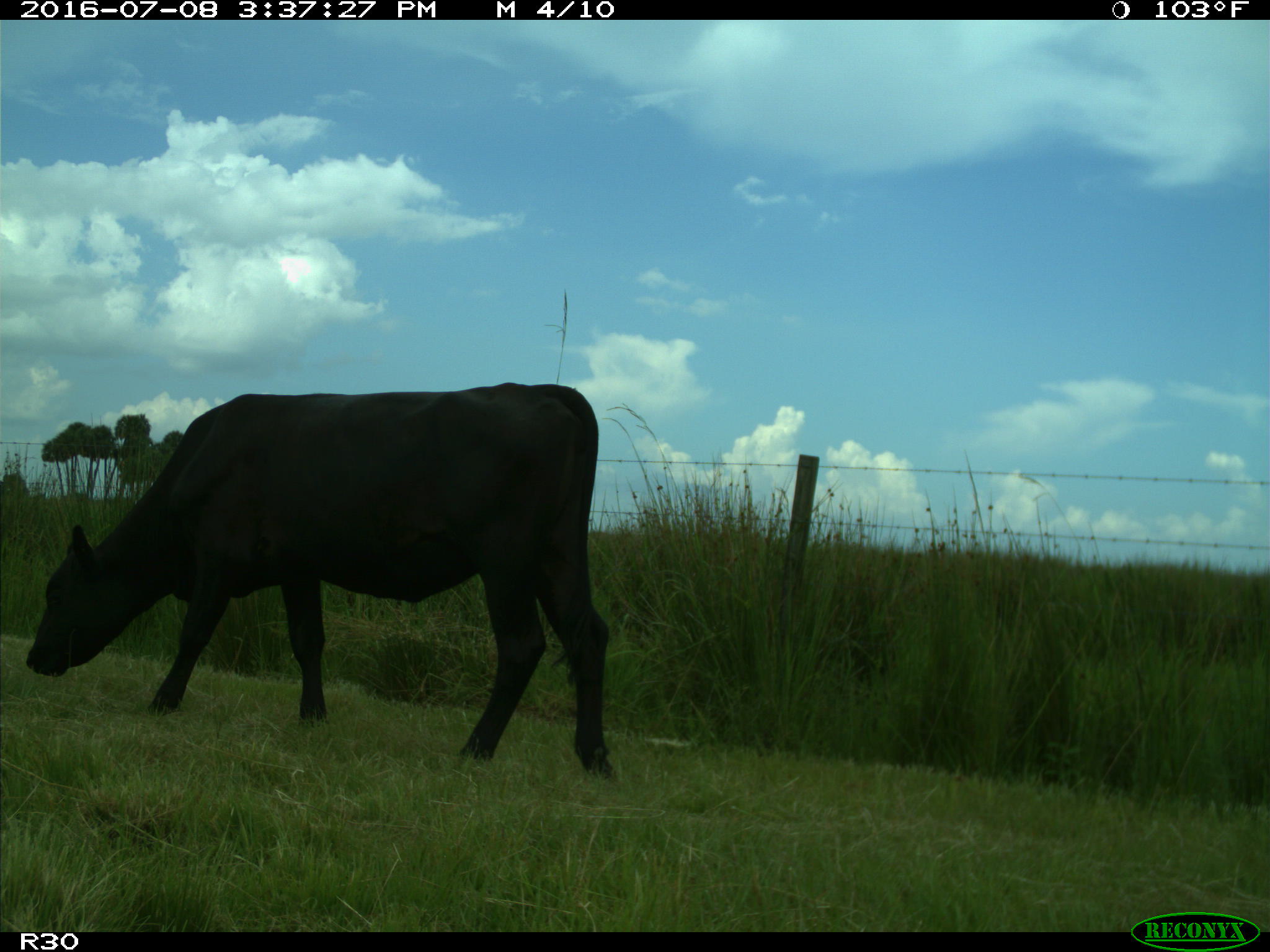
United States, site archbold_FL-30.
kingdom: Animalia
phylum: Chordata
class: Mammalia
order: Artiodactyla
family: Bovidae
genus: Bos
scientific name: Bos taurus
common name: domestic cow